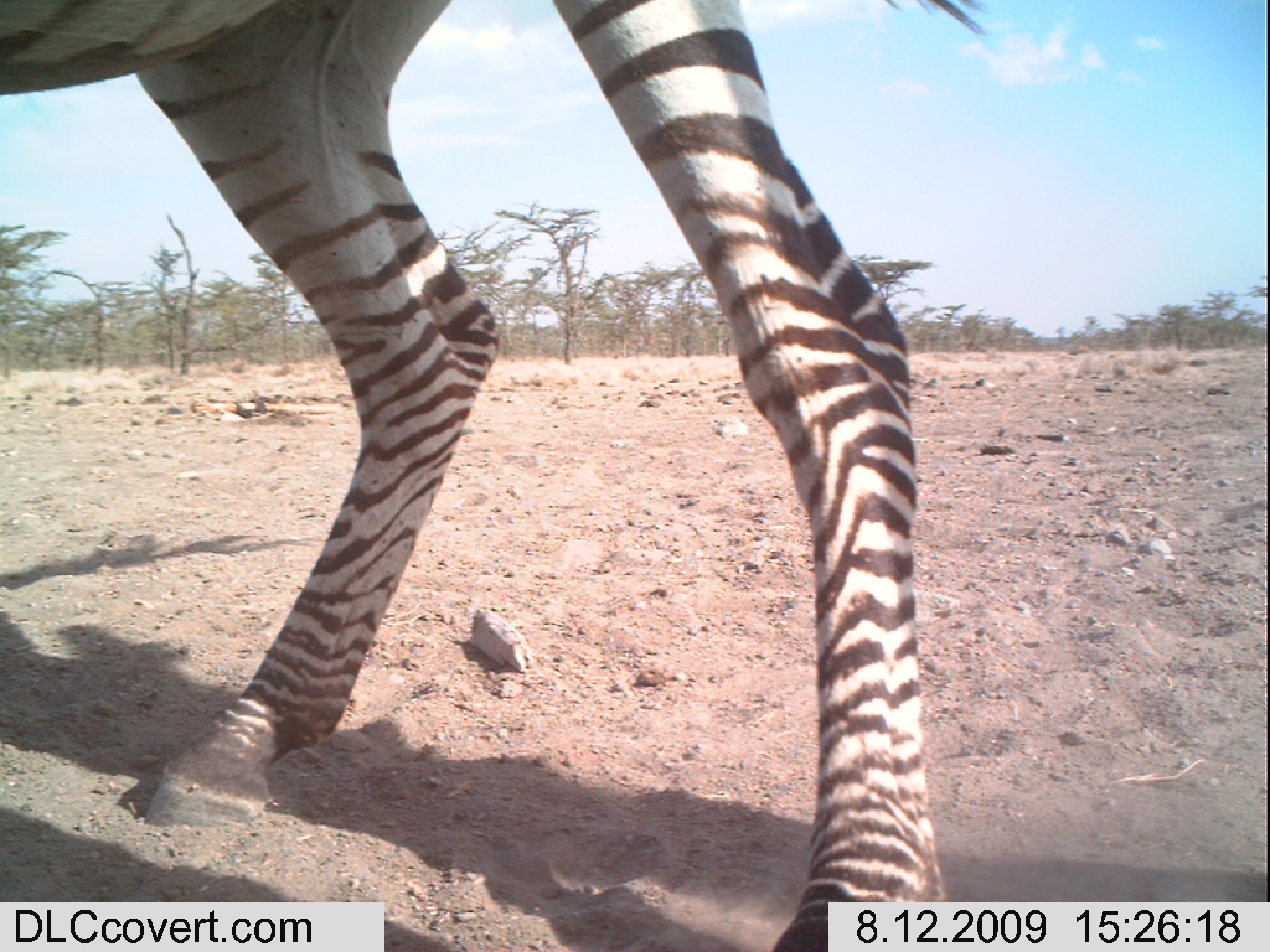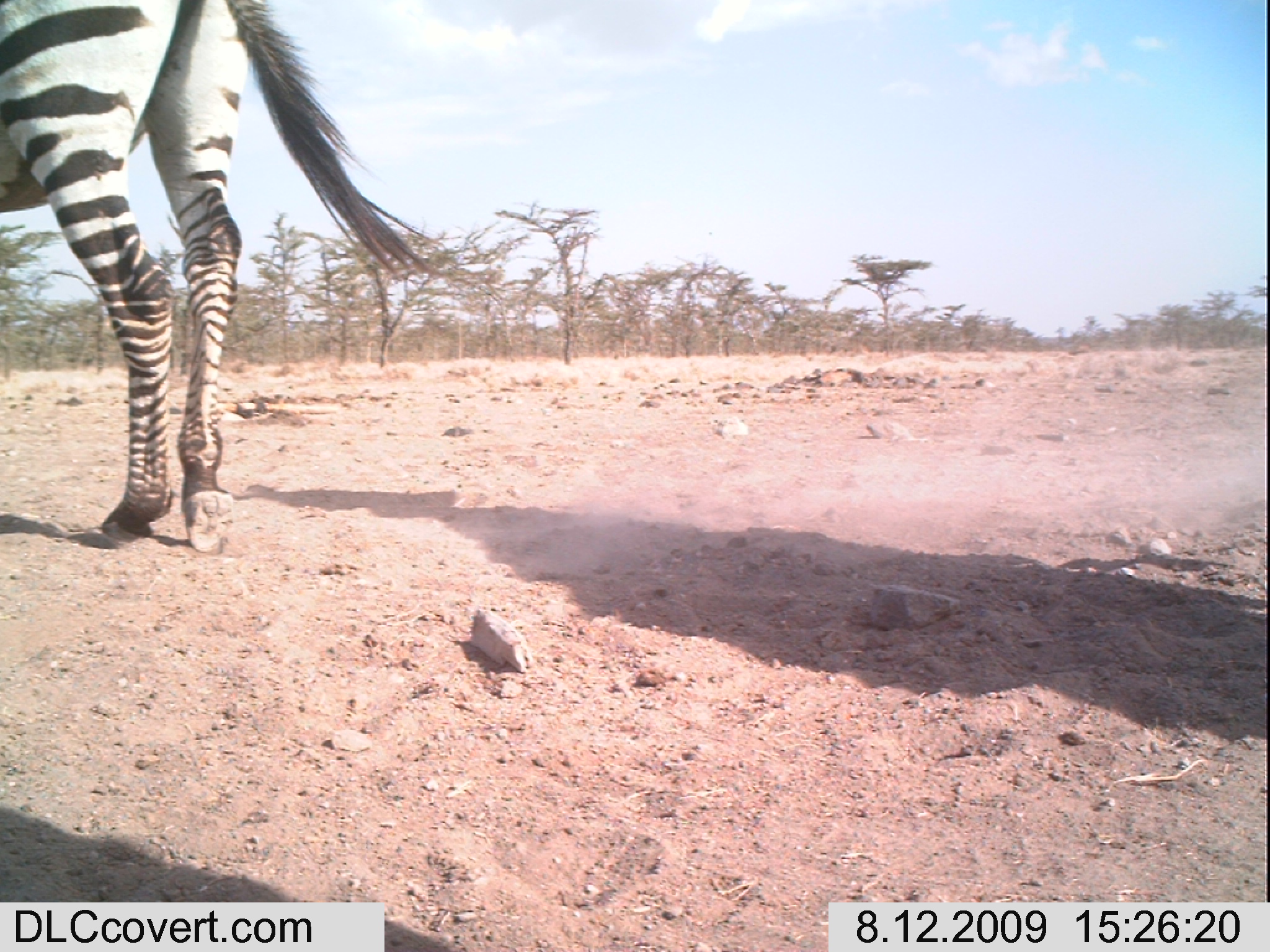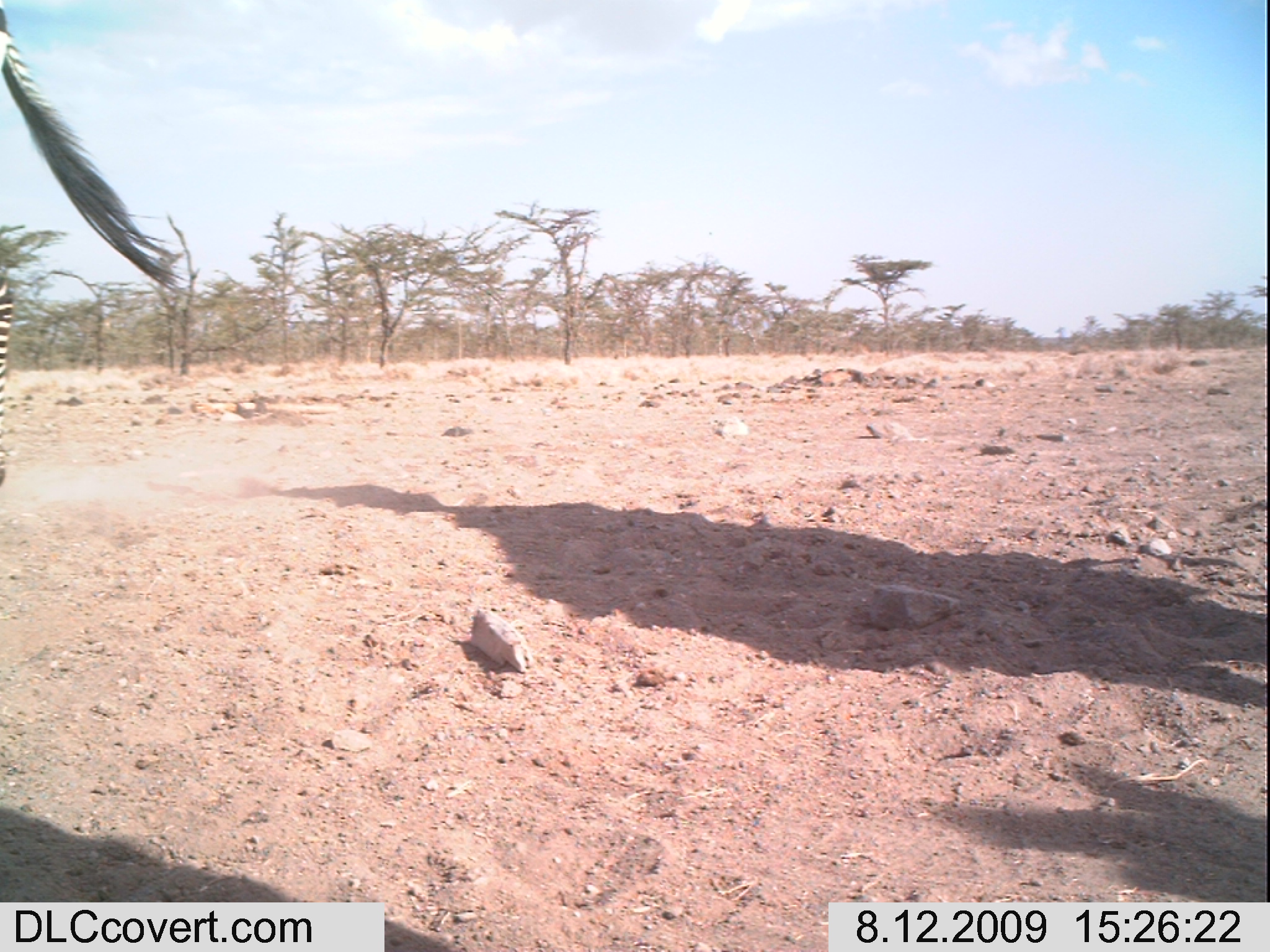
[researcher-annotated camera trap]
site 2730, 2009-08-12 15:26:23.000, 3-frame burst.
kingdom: Animalia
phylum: Chordata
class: Mammalia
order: Perissodactyla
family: Equidae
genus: Equus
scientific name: Equus quagga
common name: plains zebra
Equus quagga (plains zebra), count 1.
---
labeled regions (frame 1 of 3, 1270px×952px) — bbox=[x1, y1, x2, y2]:
equus quagga: bbox=[0, 0, 978, 952]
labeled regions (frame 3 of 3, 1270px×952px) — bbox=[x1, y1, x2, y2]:
equus quagga: bbox=[0, 0, 193, 486]